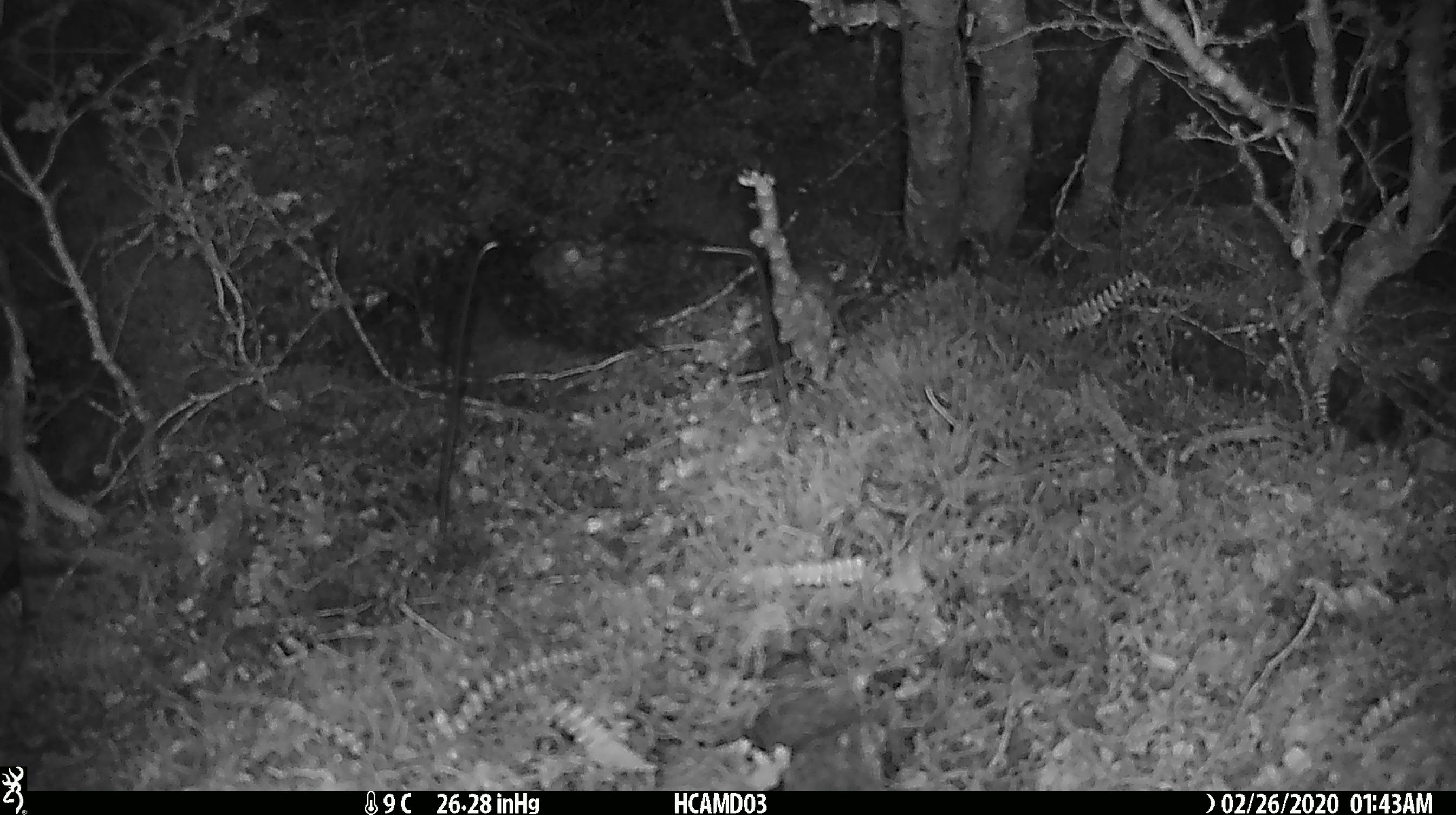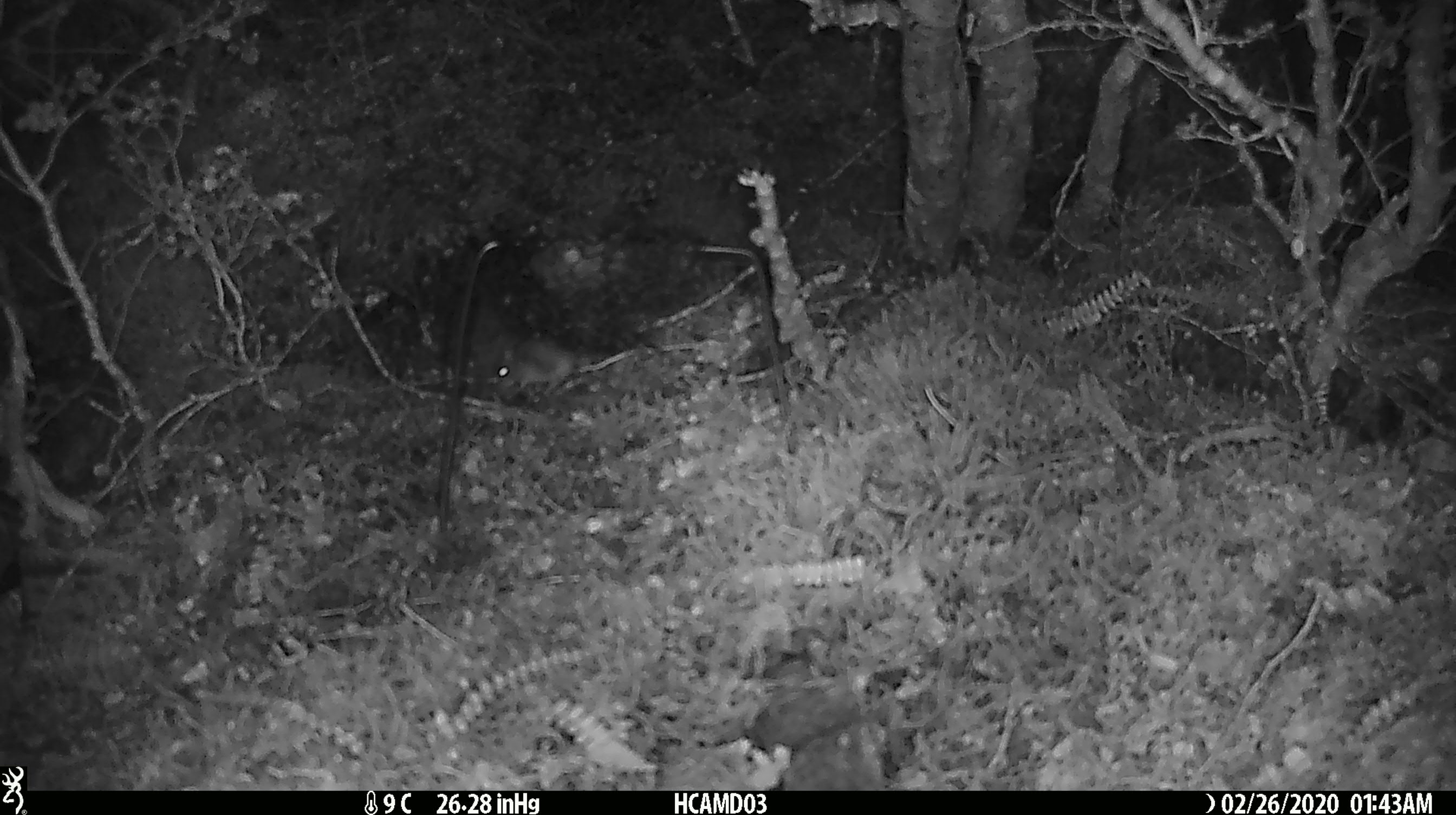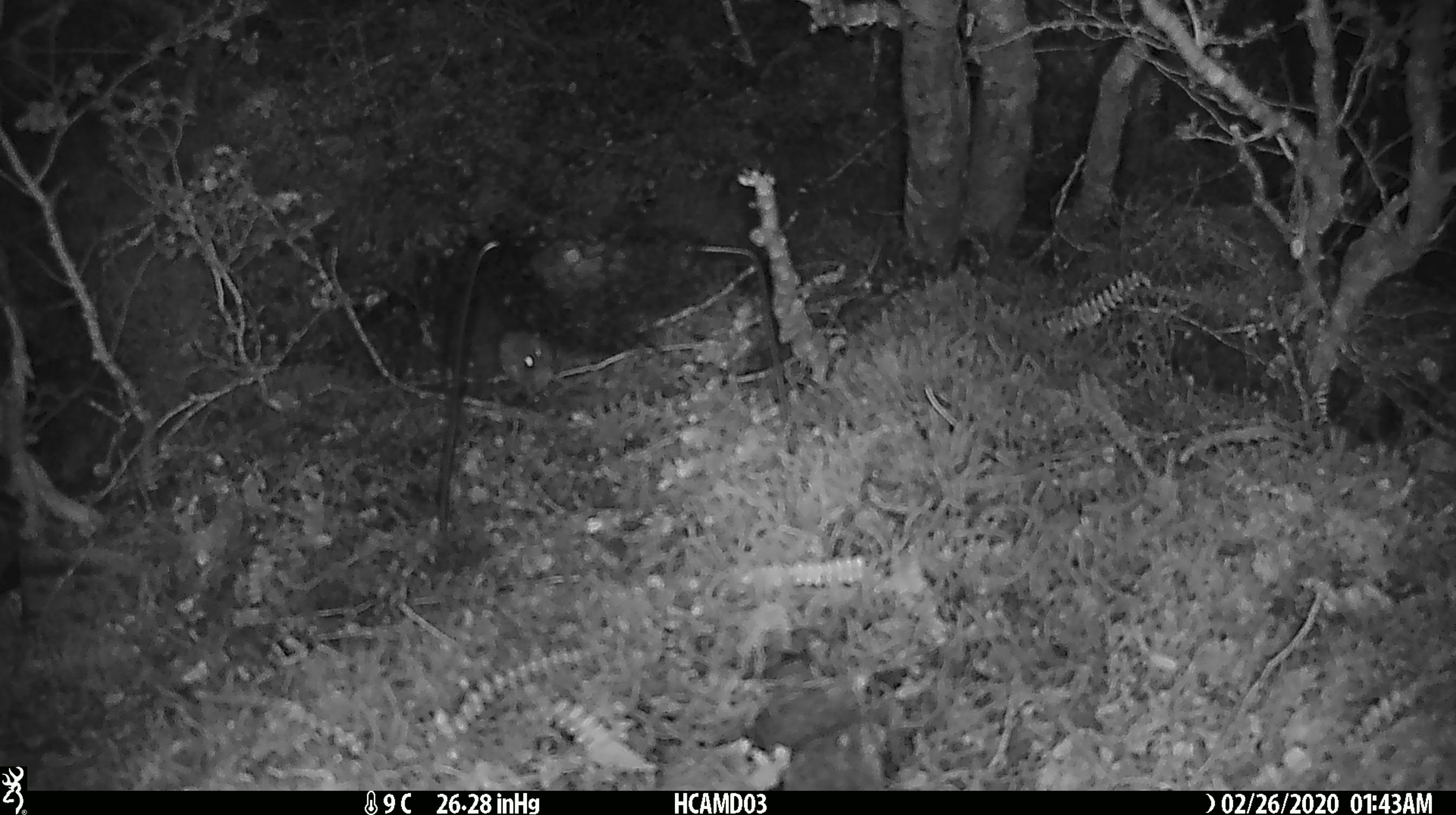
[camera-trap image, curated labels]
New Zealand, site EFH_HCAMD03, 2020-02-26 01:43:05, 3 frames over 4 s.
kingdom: Animalia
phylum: Chordata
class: Mammalia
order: Rodentia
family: Muridae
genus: Mus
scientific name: Mus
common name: mouse